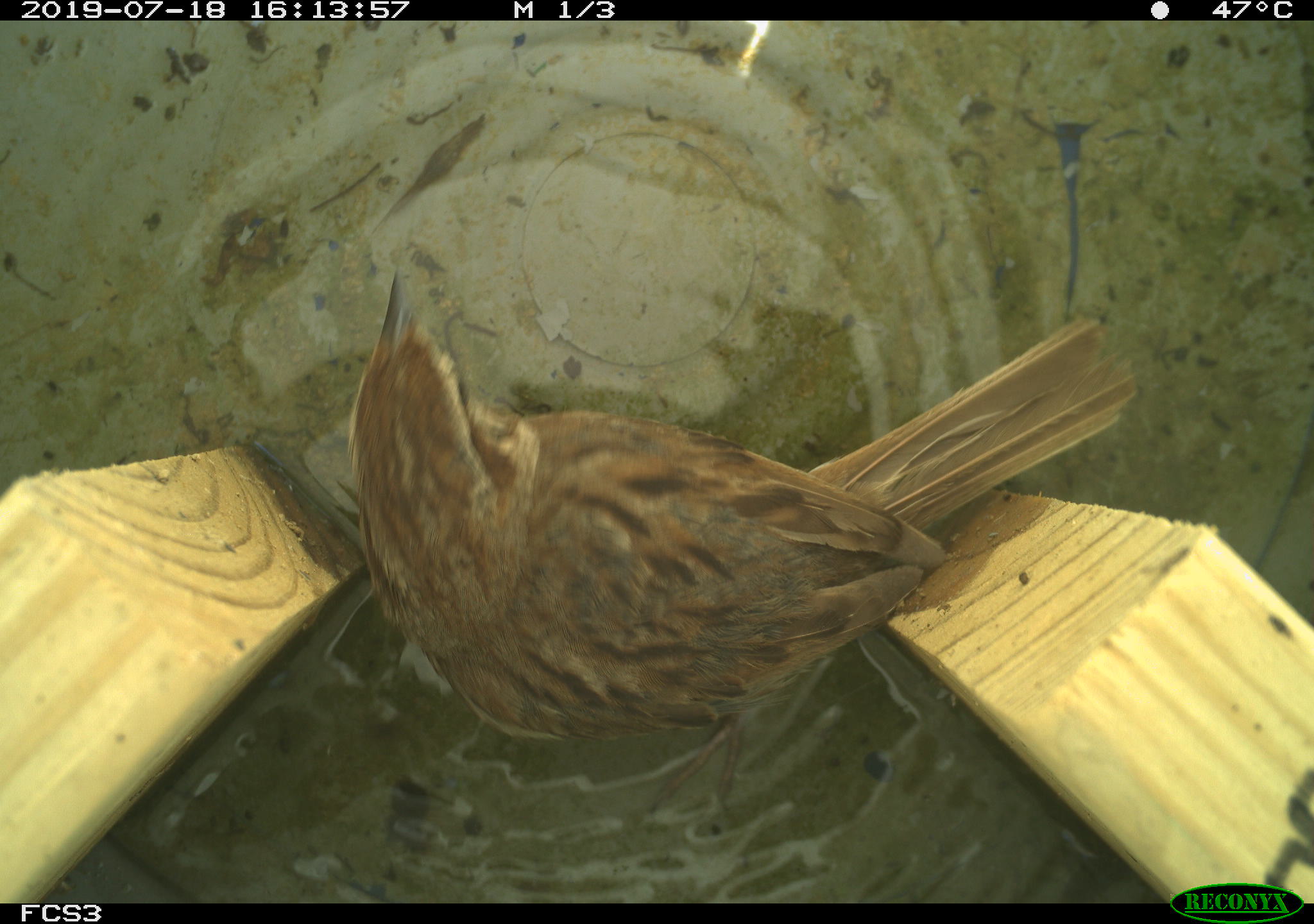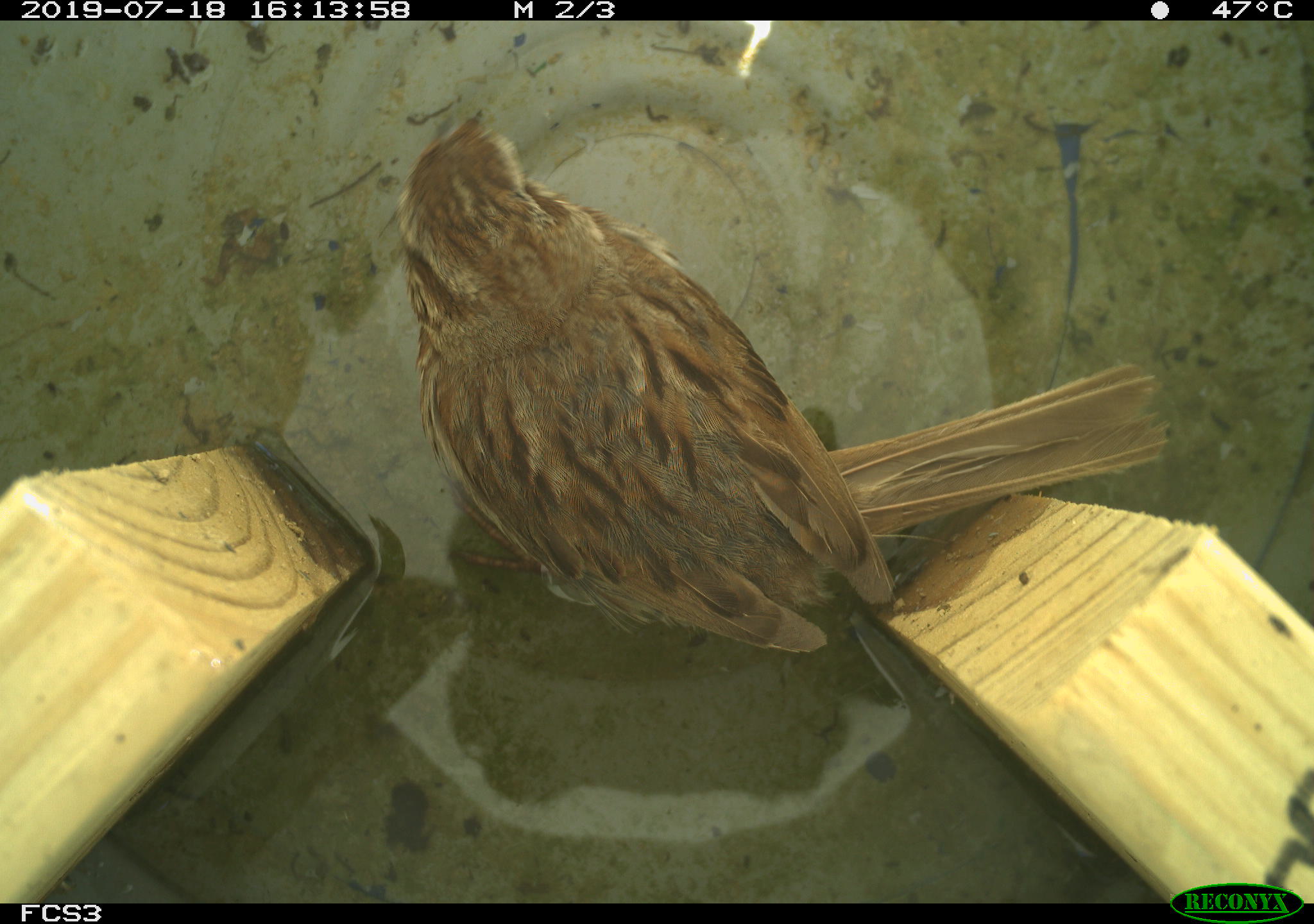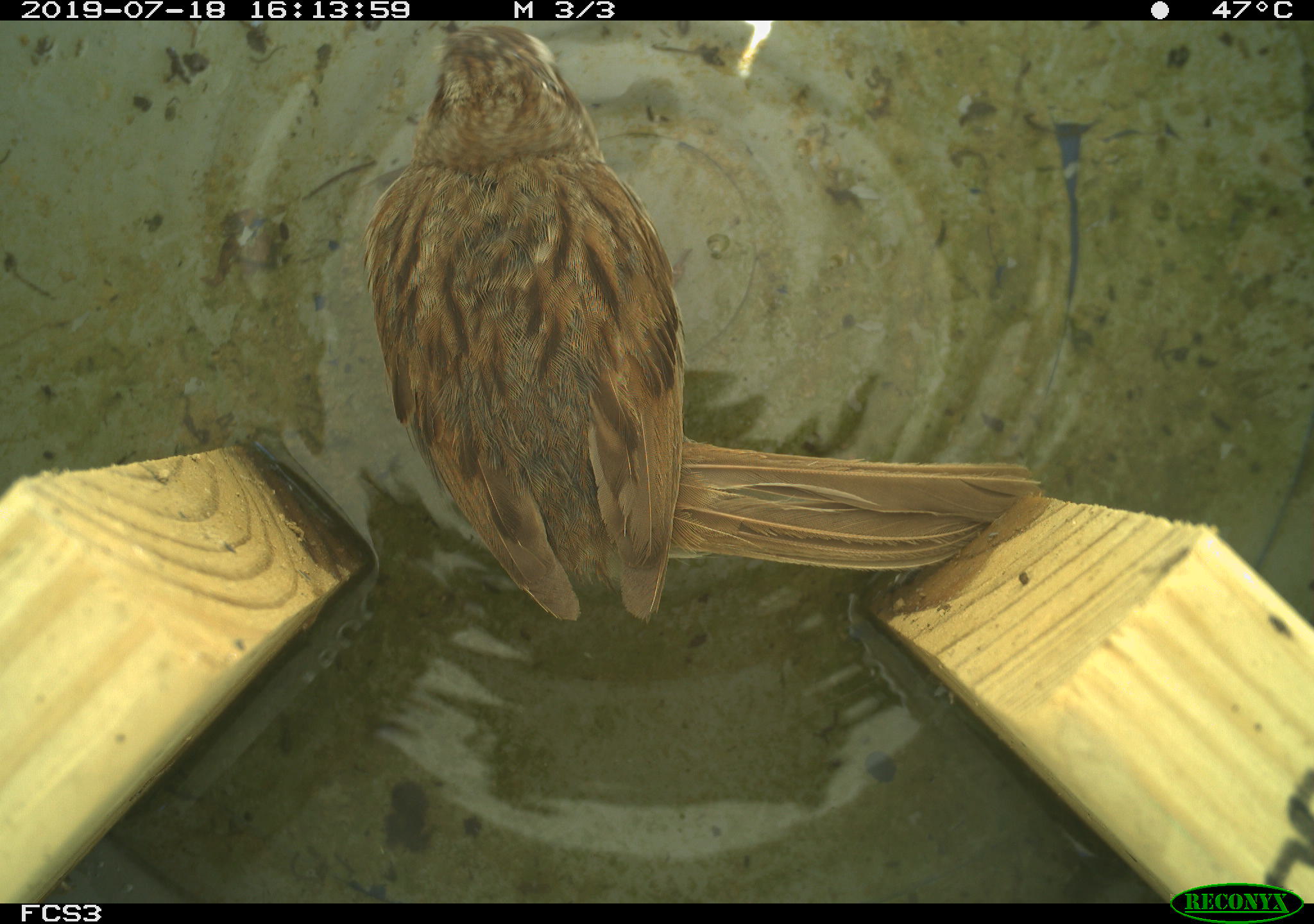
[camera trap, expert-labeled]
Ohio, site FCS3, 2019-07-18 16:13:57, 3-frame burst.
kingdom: Animalia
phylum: Chordata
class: Aves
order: Passeriformes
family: Passerellidae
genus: Melospiza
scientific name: Melospiza melodia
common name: song sparrow